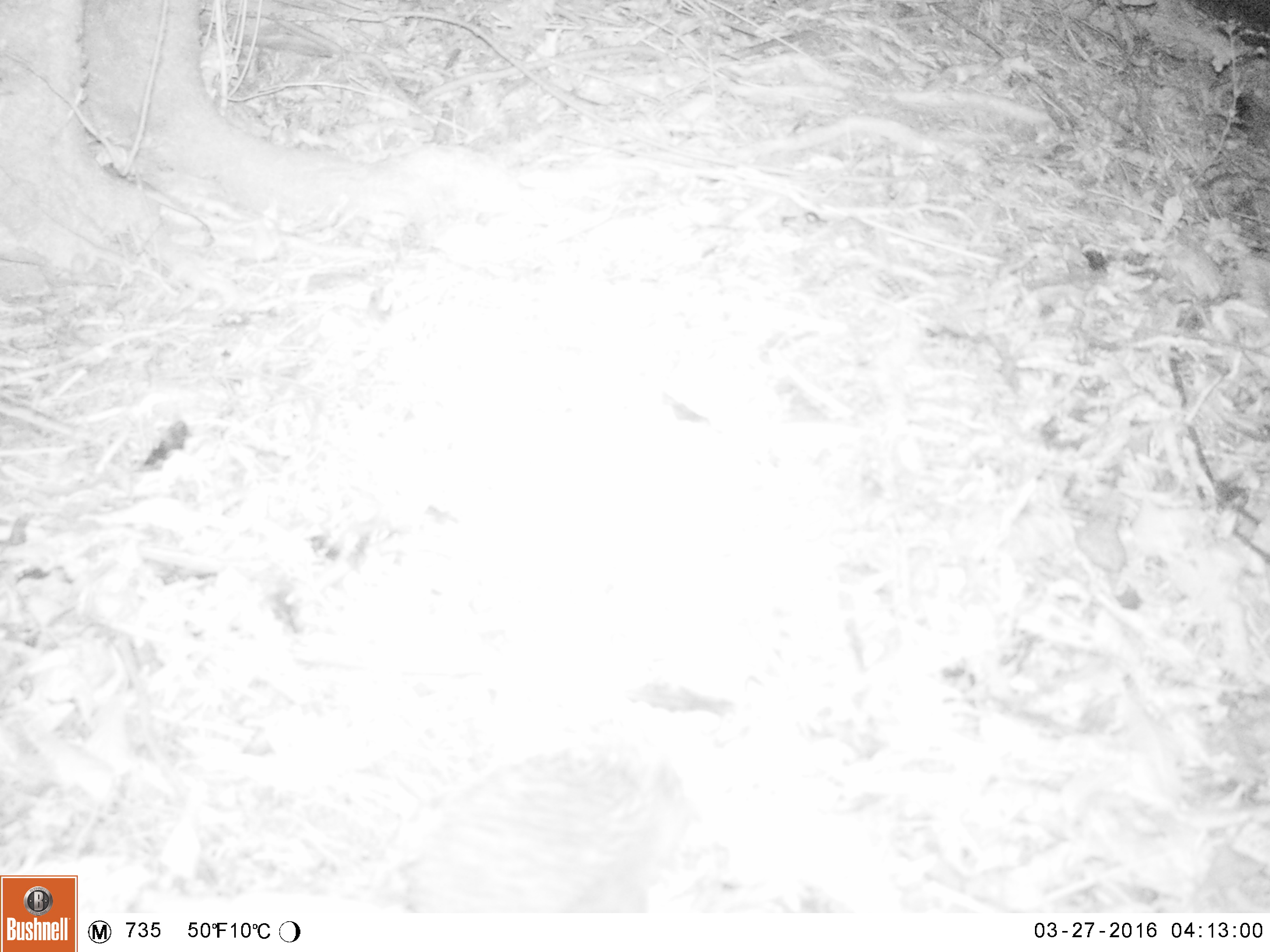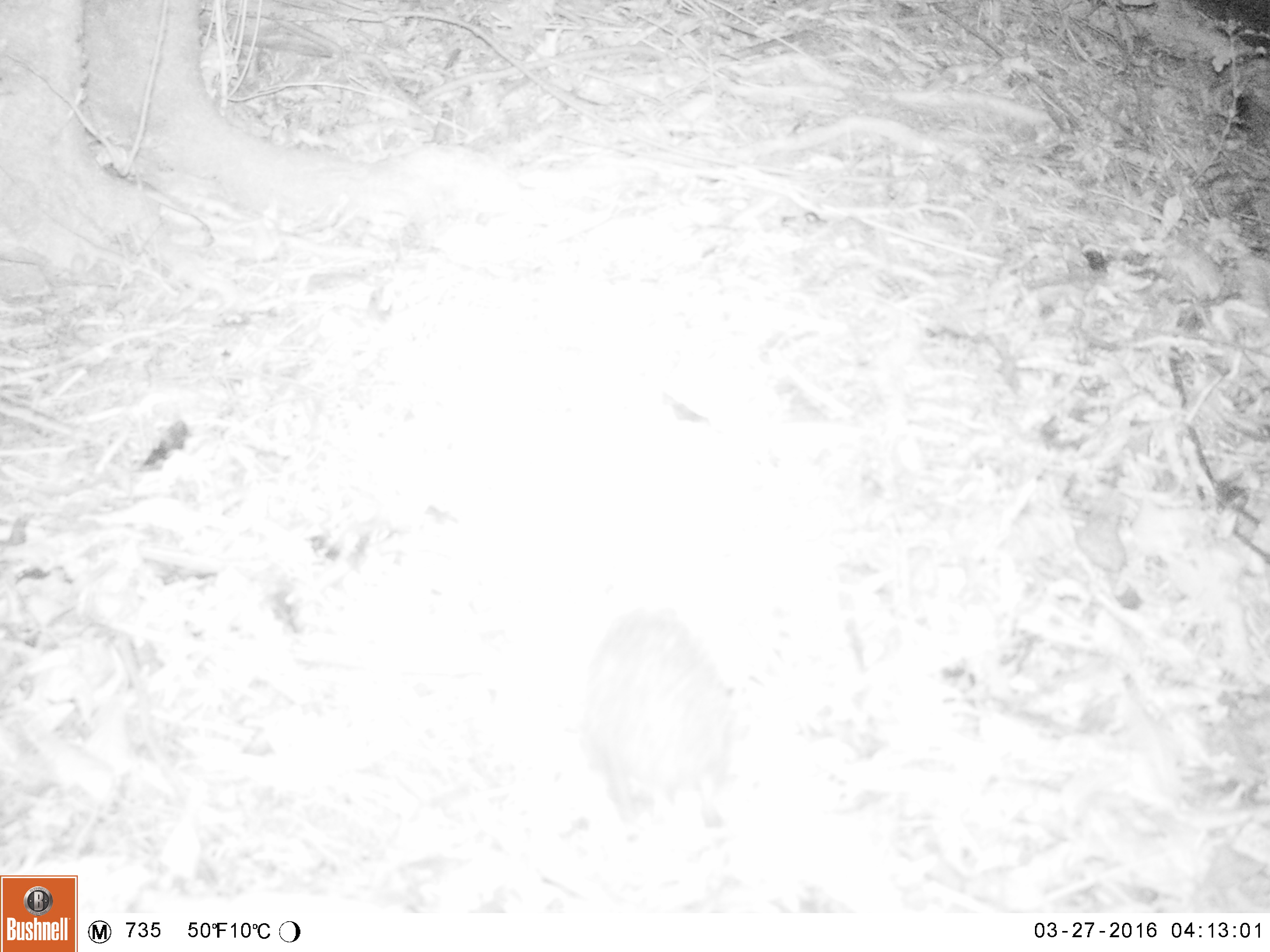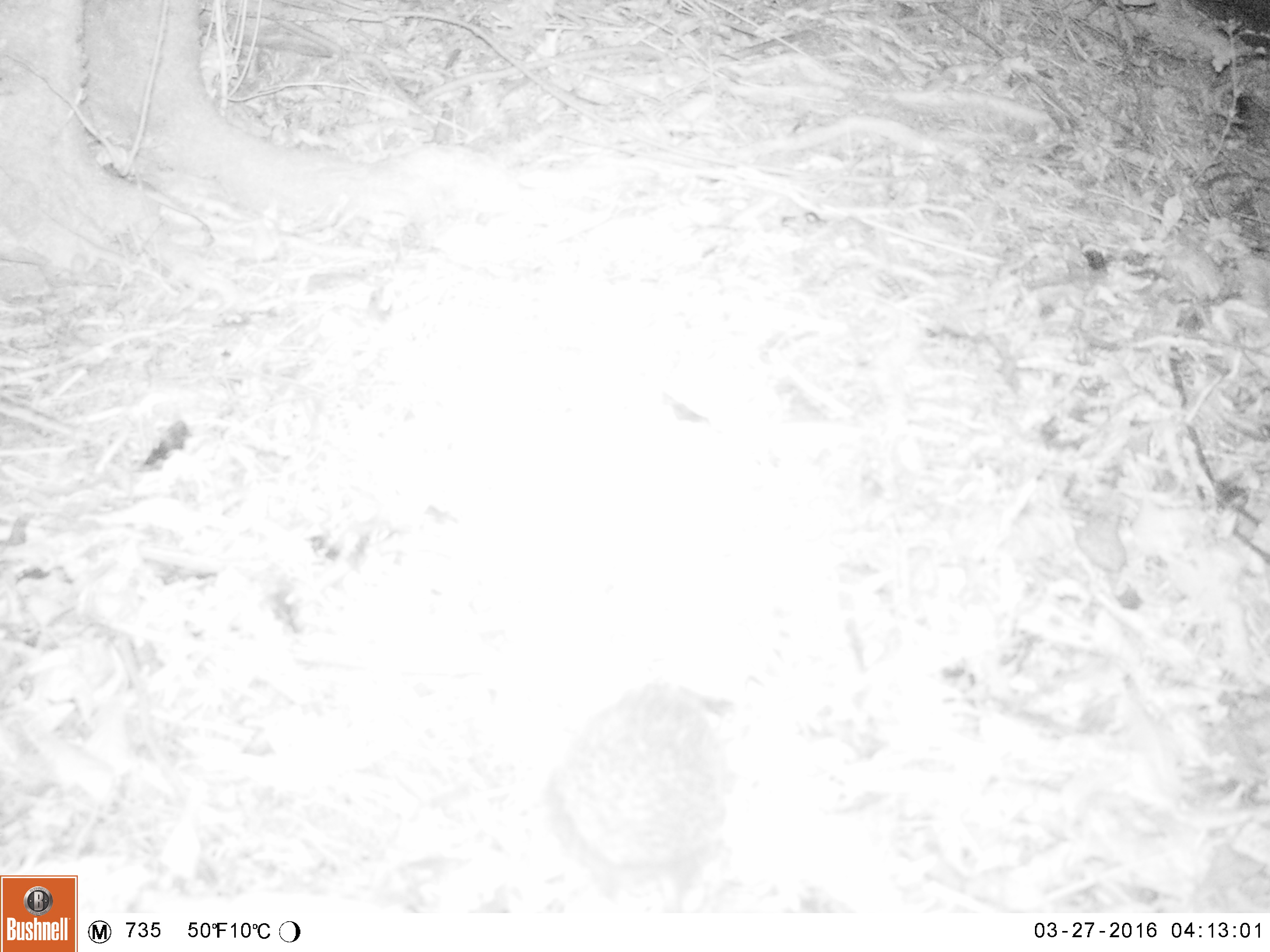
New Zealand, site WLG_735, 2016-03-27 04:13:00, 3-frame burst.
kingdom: Animalia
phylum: Chordata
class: Mammalia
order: Eulipotyphla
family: Erinaceidae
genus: Erinaceus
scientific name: Erinaceus europaeus europaeus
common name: european hedgehog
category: hedgehog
Hedgehog (european hedgehog) (Erinaceus europaeus europaeus).